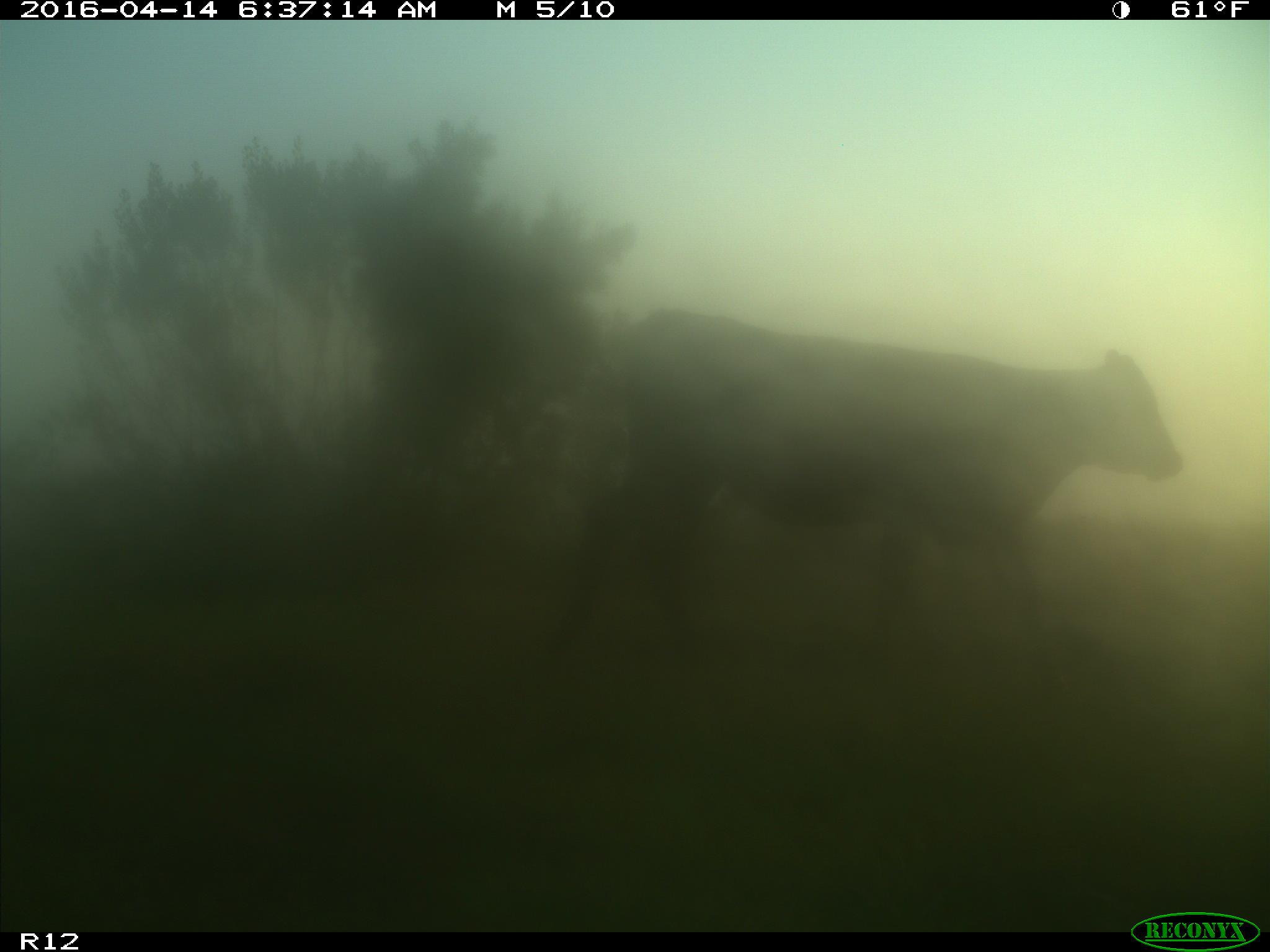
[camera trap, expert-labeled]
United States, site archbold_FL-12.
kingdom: Animalia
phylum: Chordata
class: Mammalia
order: Artiodactyla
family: Bovidae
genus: Bos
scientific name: Bos taurus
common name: domestic cow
Bos taurus (domestic cow).